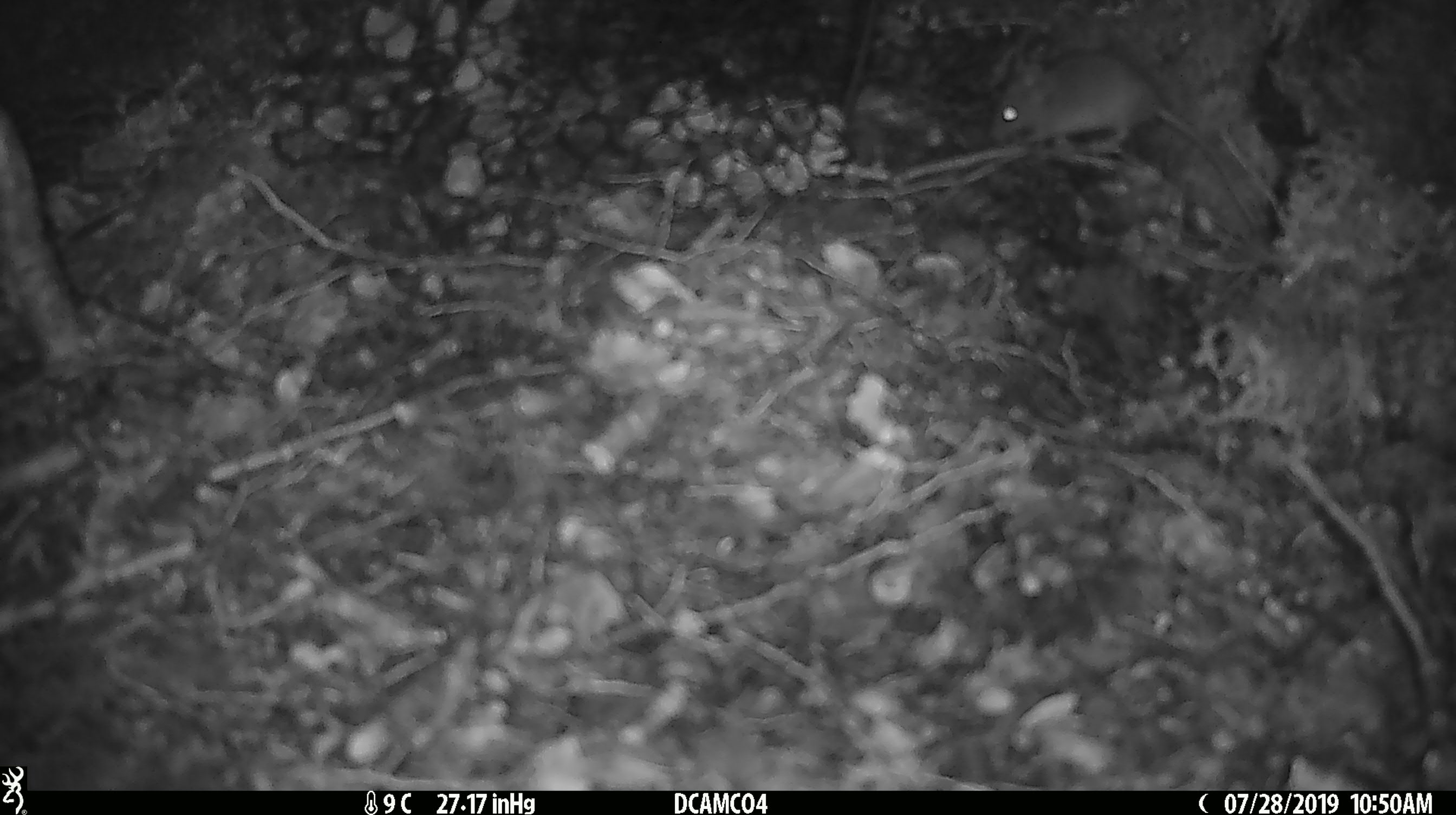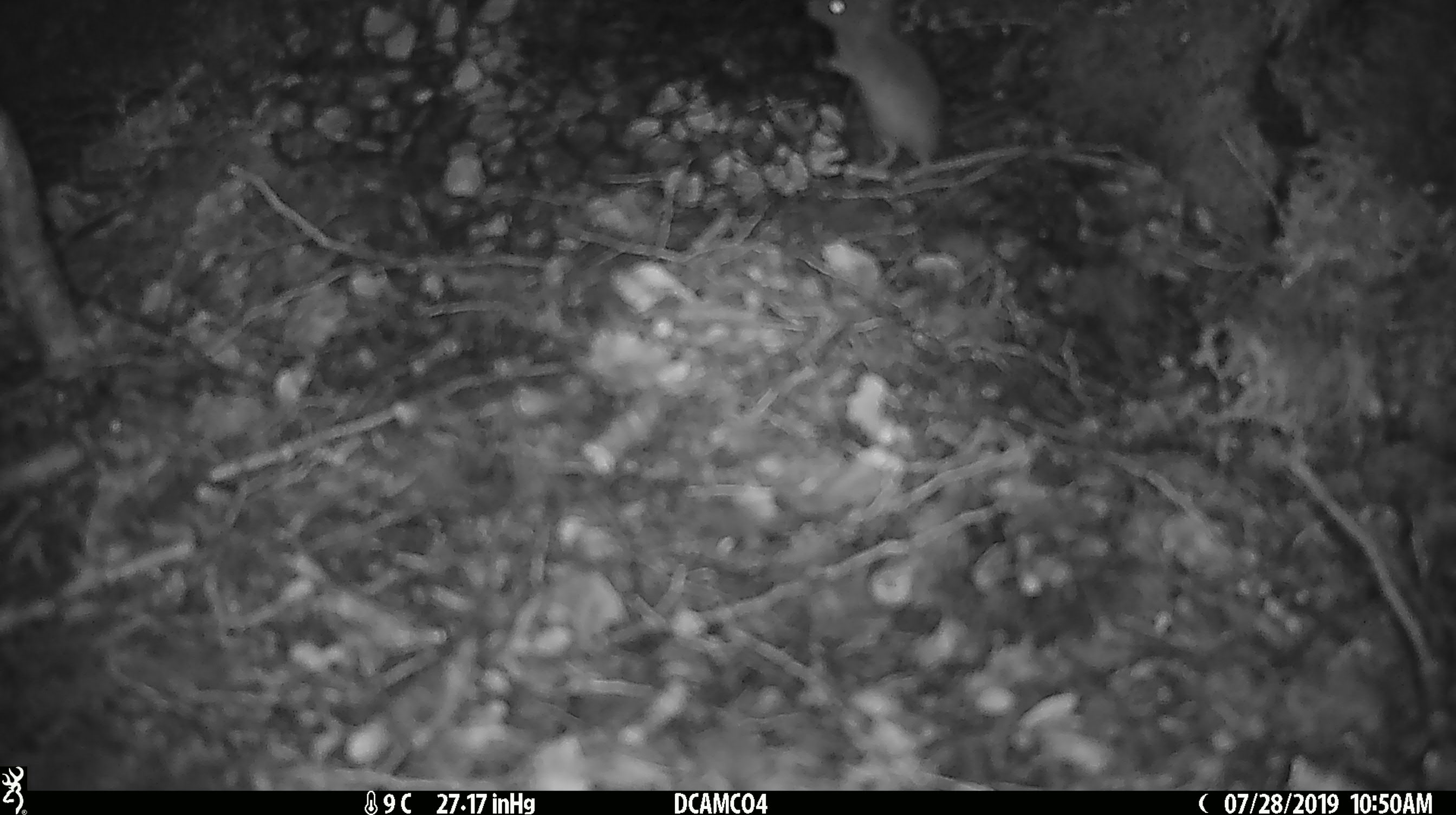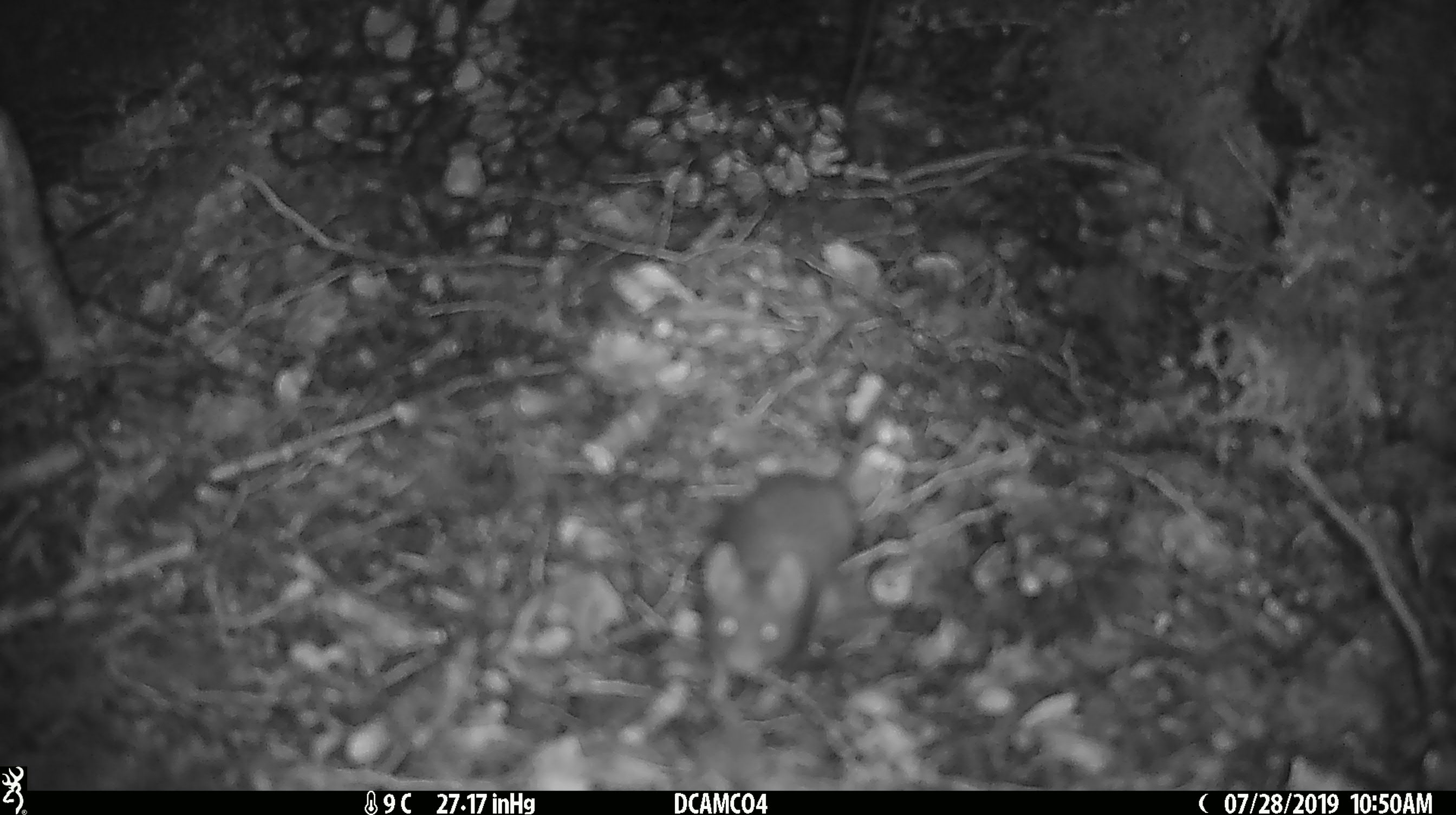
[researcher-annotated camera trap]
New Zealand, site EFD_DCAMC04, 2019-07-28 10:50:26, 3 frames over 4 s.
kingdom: Animalia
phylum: Chordata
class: Mammalia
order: Rodentia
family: Muridae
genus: Mus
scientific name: Mus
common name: mouse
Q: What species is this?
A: Mouse (Mus).